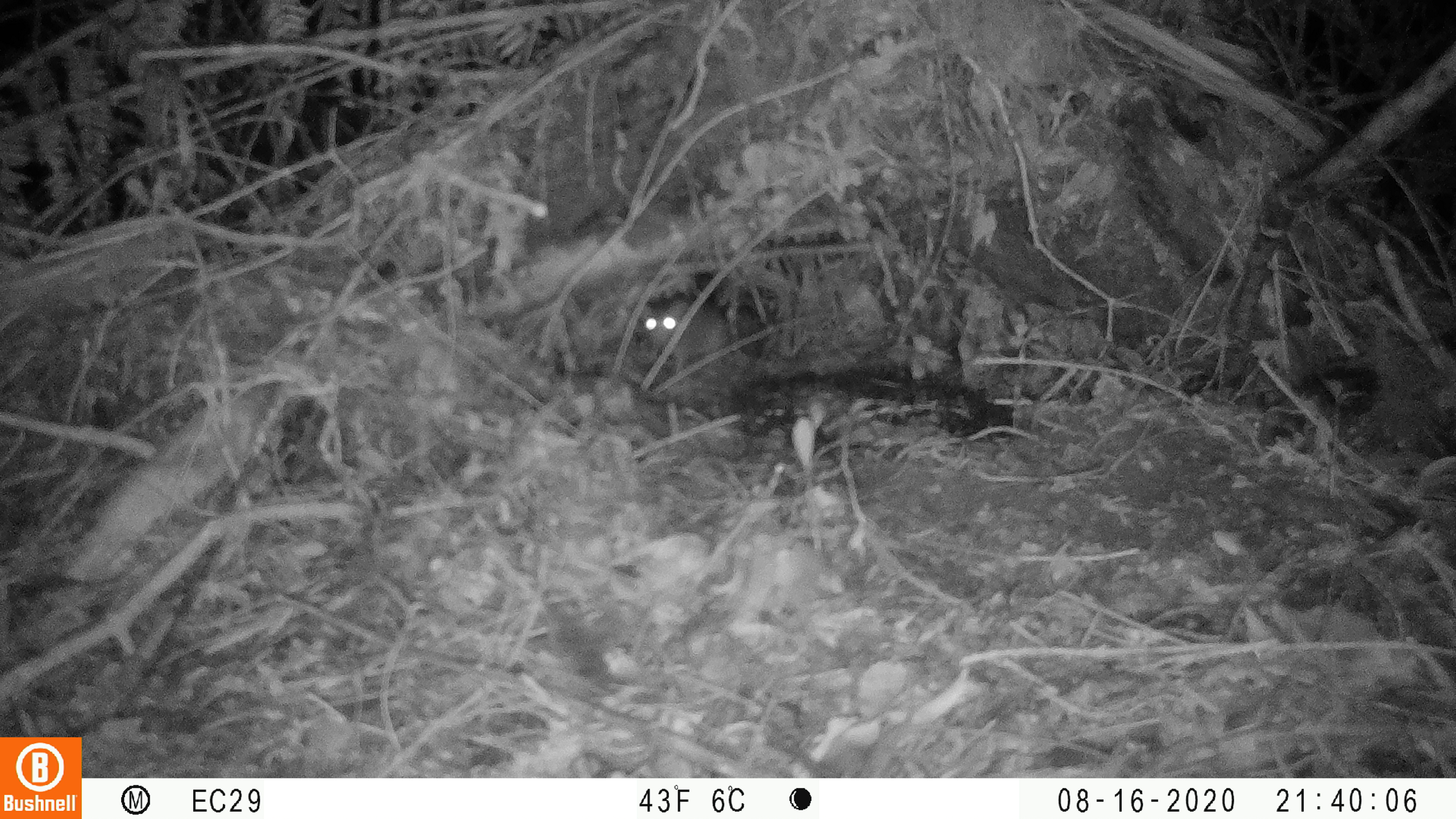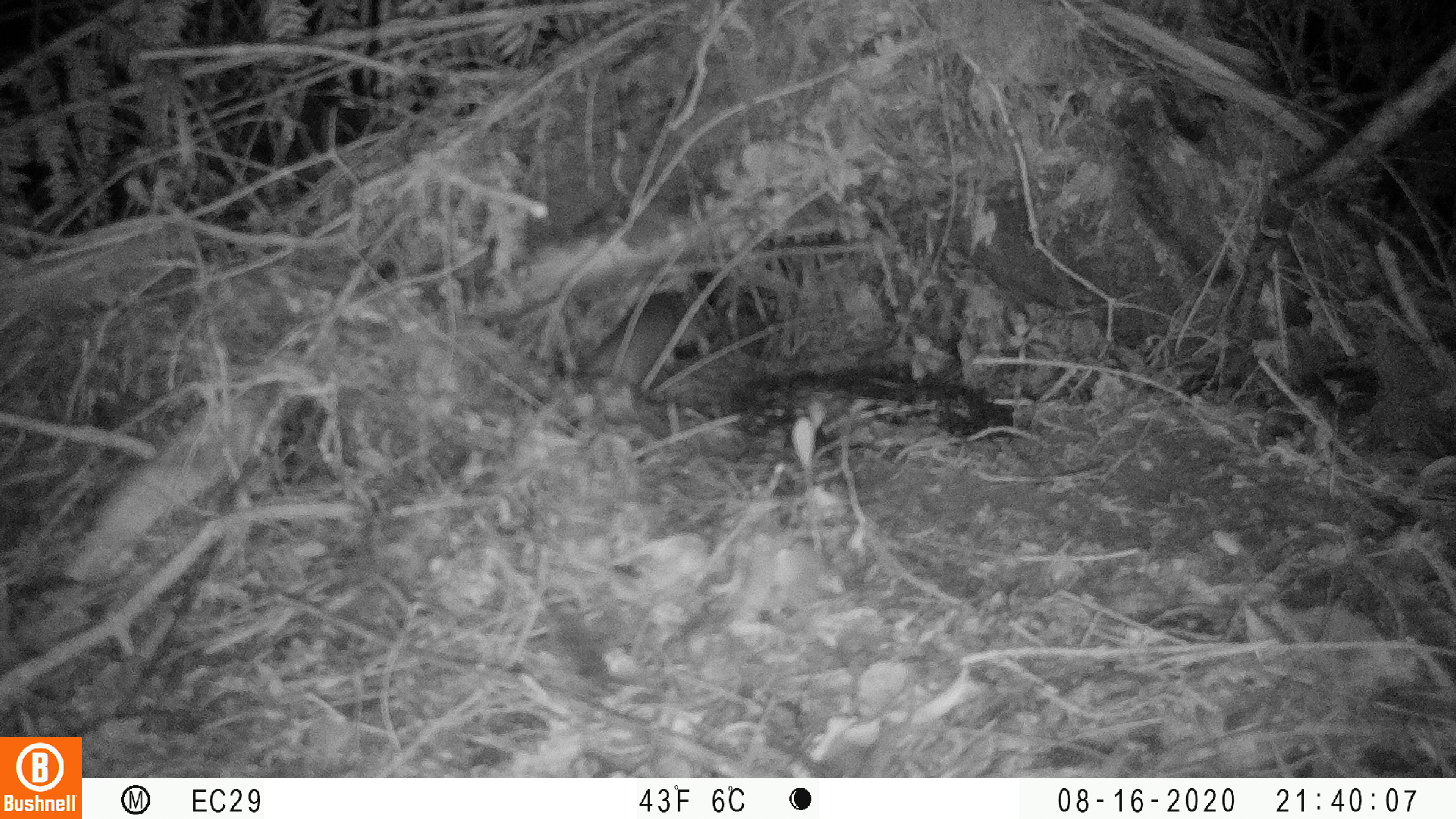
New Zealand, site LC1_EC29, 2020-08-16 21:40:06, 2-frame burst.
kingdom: Animalia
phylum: Chordata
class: Mammalia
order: Rodentia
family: Muridae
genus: Rattus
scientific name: Rattus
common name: rat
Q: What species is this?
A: Rat (Rattus).